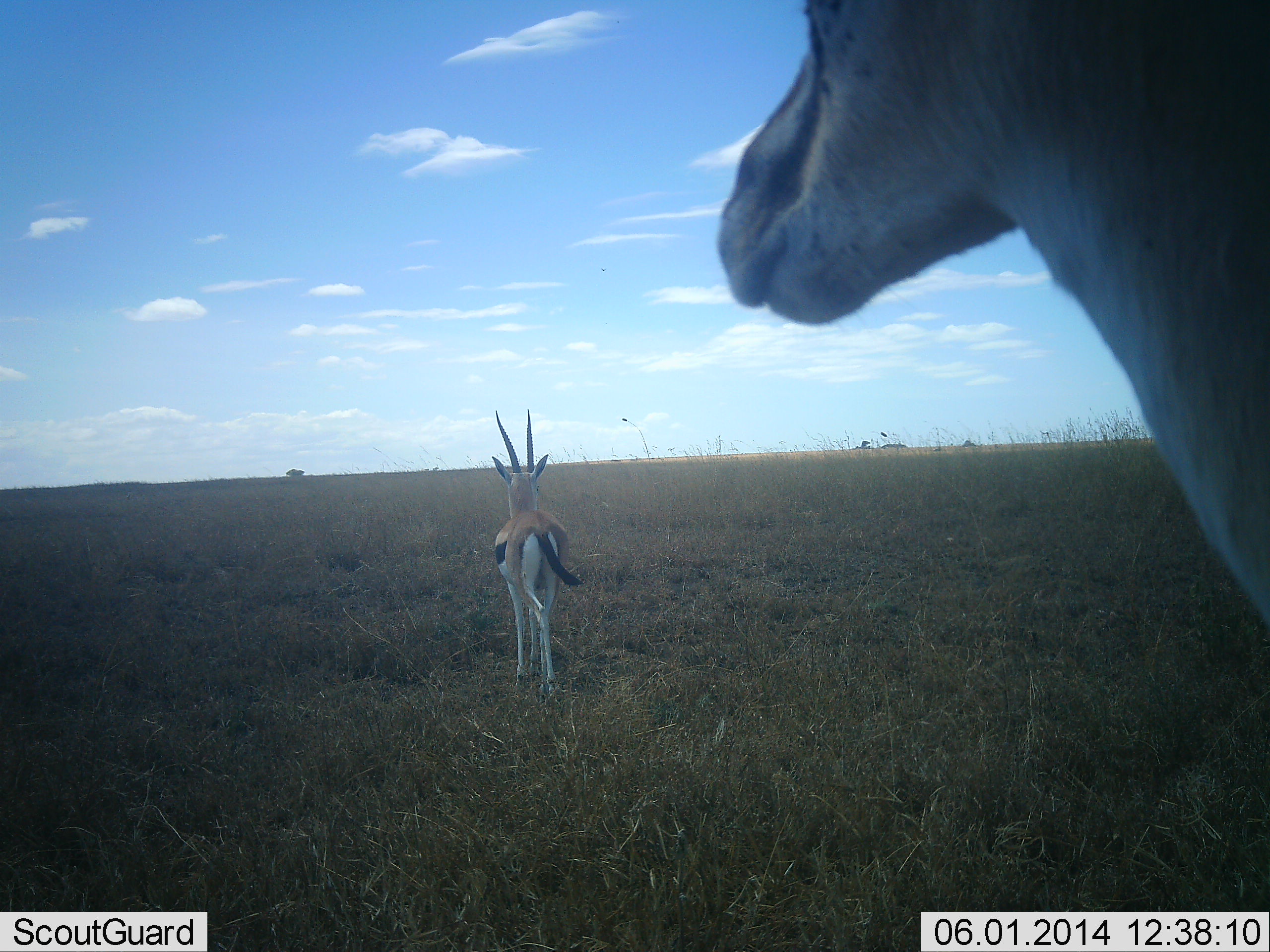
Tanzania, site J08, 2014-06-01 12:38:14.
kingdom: Animalia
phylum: Chordata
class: Mammalia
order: Artiodactyla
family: Bovidae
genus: Eudorcas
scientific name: Eudorcas thomsonii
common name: thomson's gazelle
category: gazellethomsons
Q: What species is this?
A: Gazellethomsons (thomson's gazelle) (Eudorcas thomsonii).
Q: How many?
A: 2.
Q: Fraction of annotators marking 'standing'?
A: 70%.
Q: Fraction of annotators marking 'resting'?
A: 10%.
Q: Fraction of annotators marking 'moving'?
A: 30%.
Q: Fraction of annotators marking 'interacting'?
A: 0%.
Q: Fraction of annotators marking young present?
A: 0%.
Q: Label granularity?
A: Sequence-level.